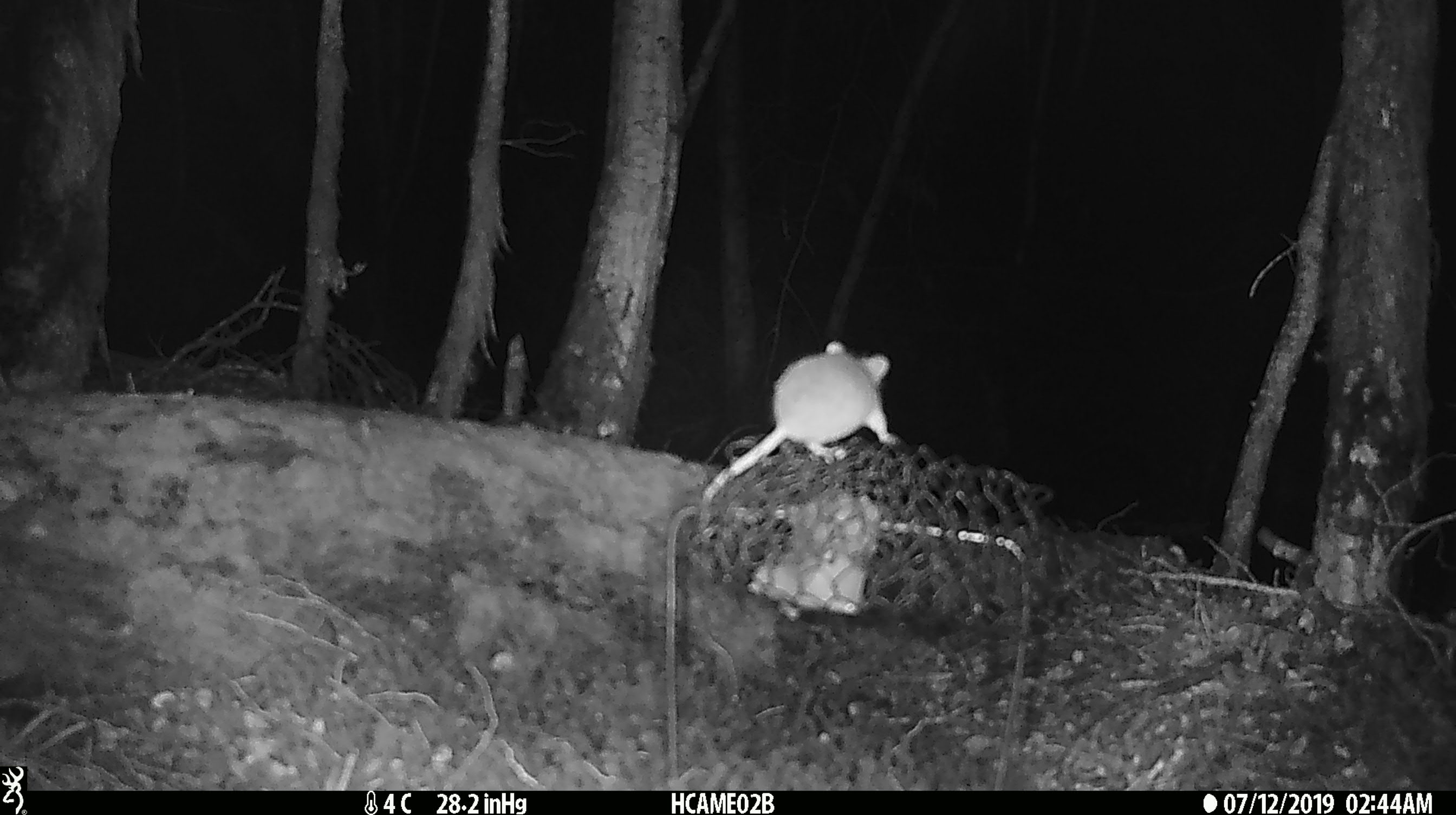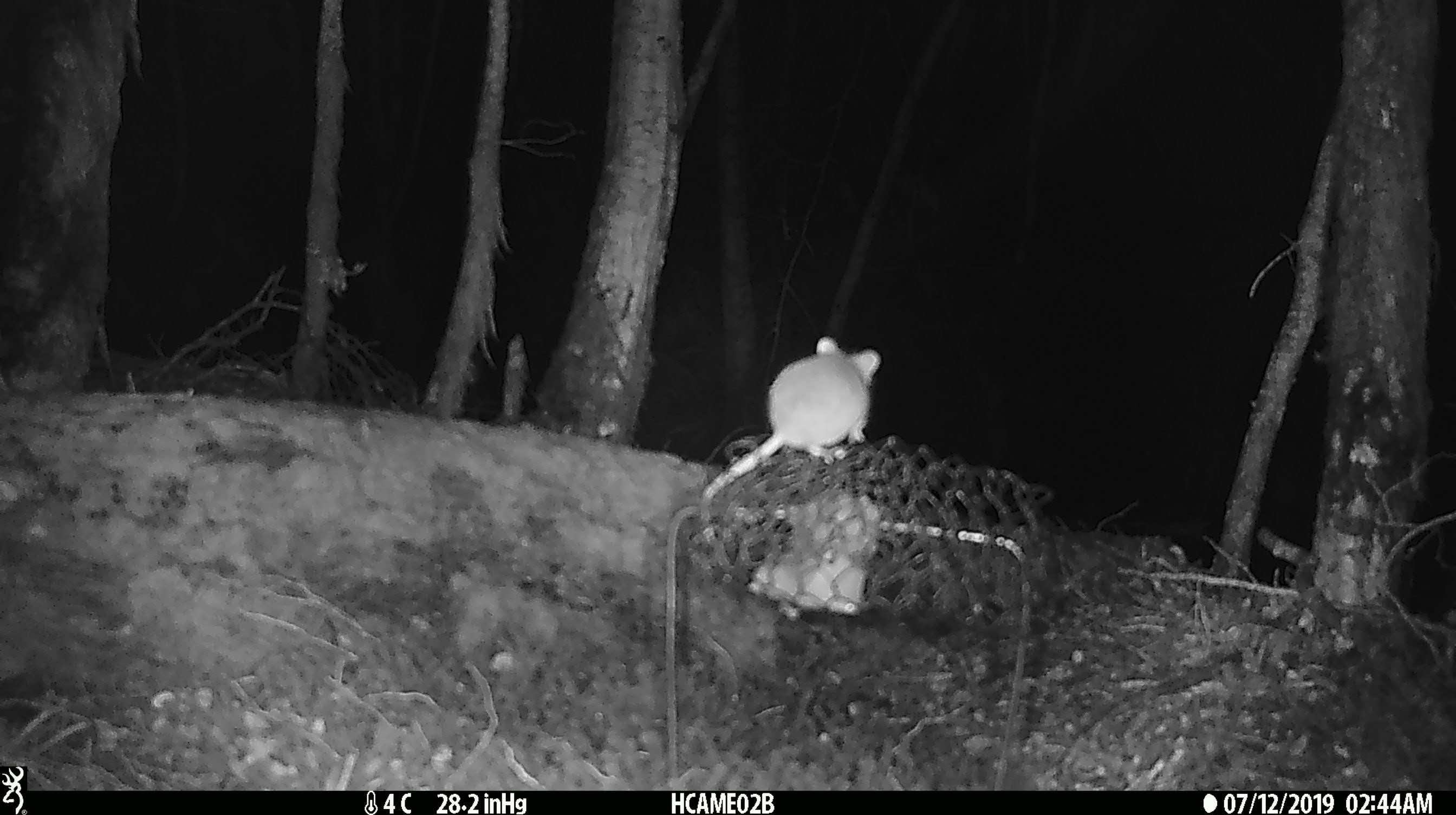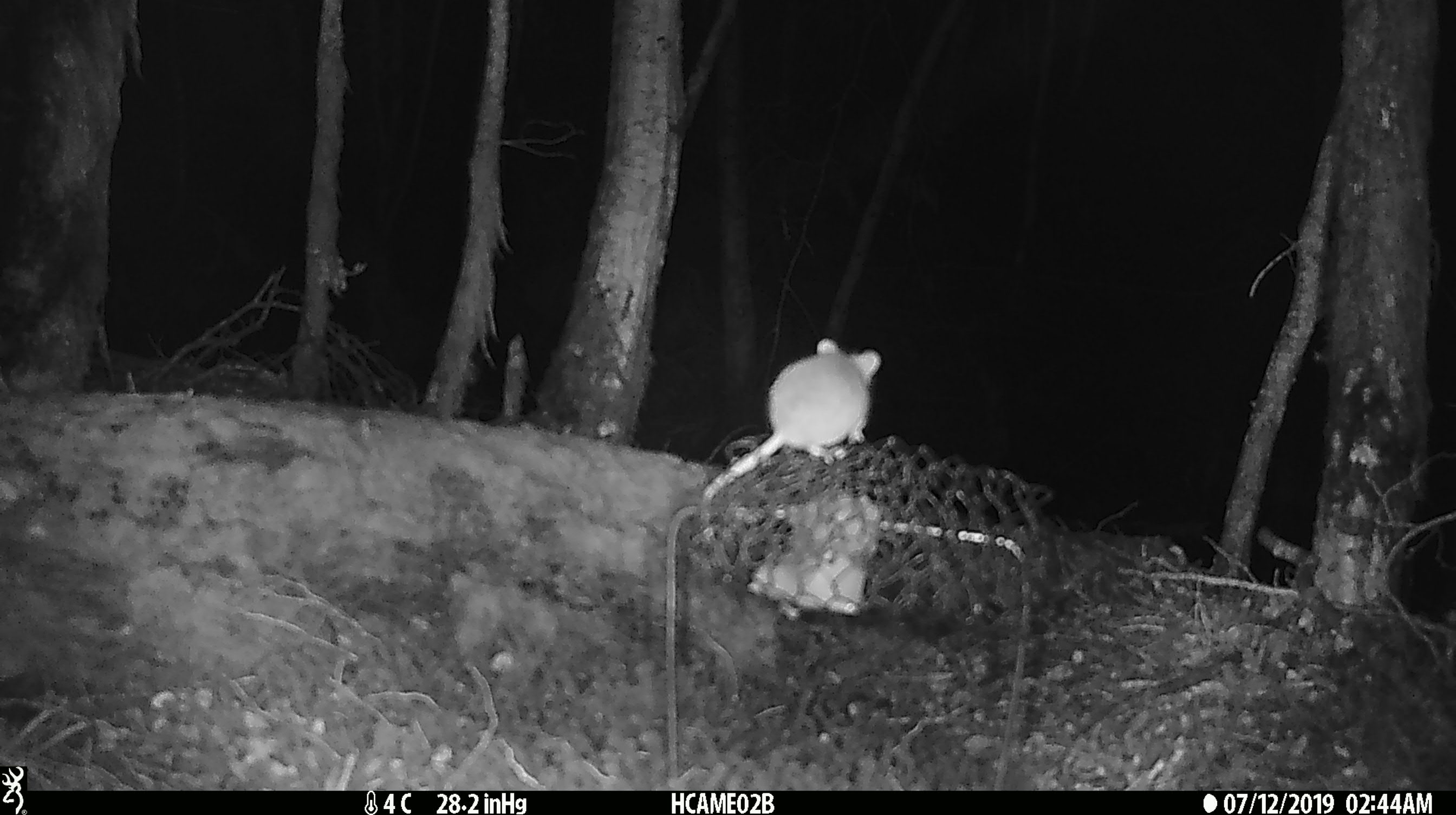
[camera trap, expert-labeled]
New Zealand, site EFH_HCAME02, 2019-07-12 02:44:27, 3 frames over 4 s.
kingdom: Animalia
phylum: Chordata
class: Mammalia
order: Rodentia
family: Muridae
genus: Mus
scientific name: Mus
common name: mouse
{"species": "mouse (Mus)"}